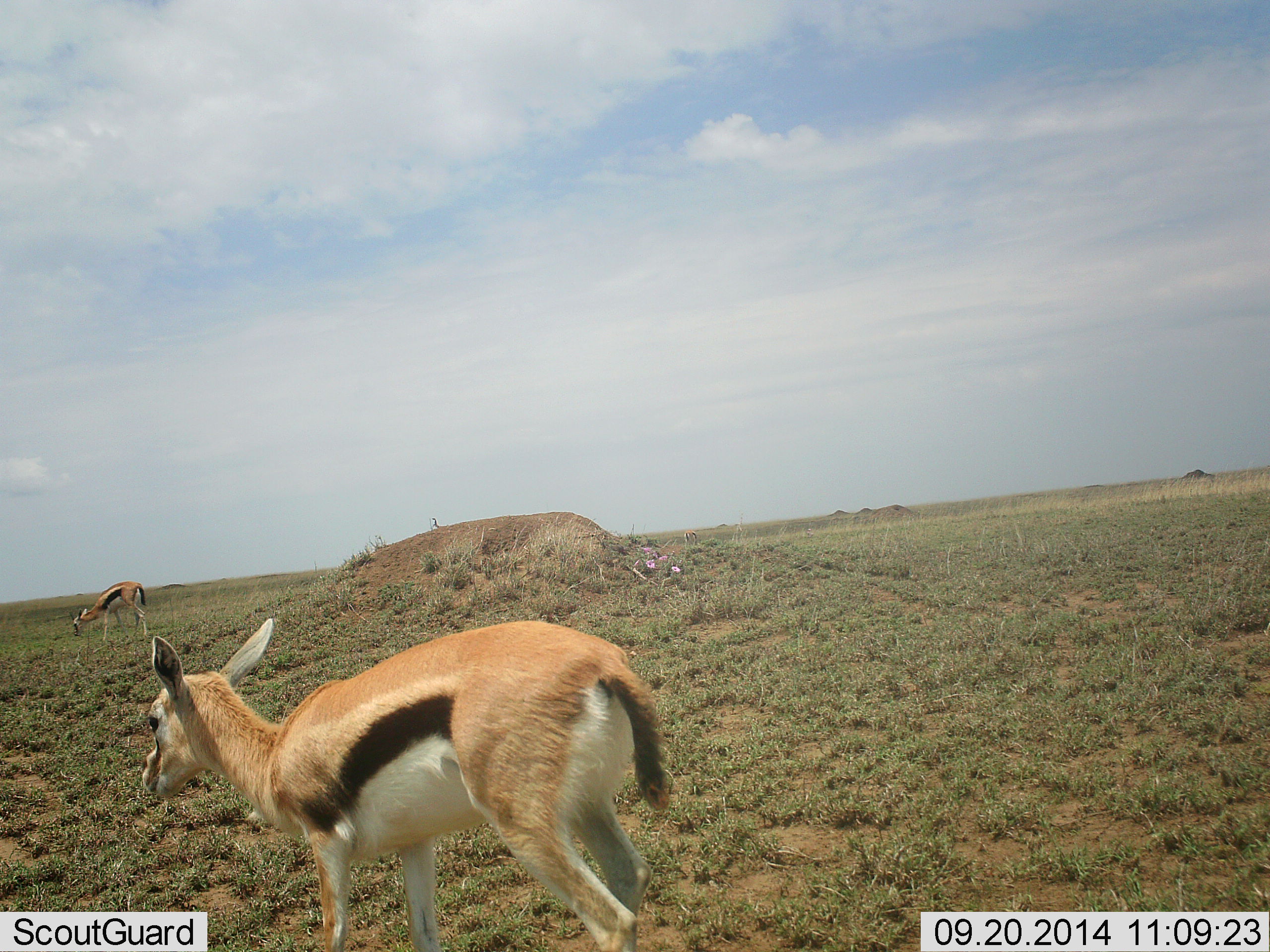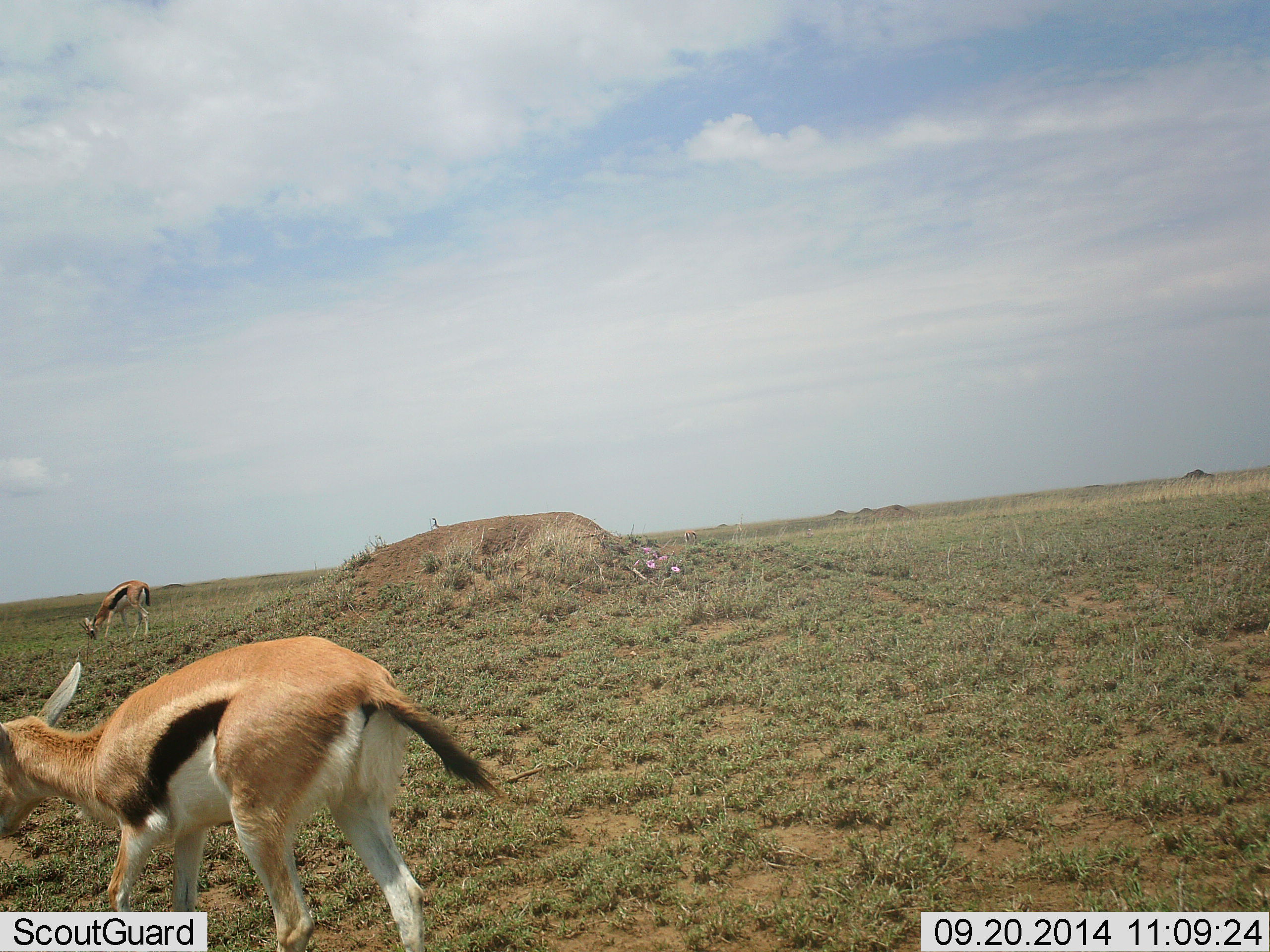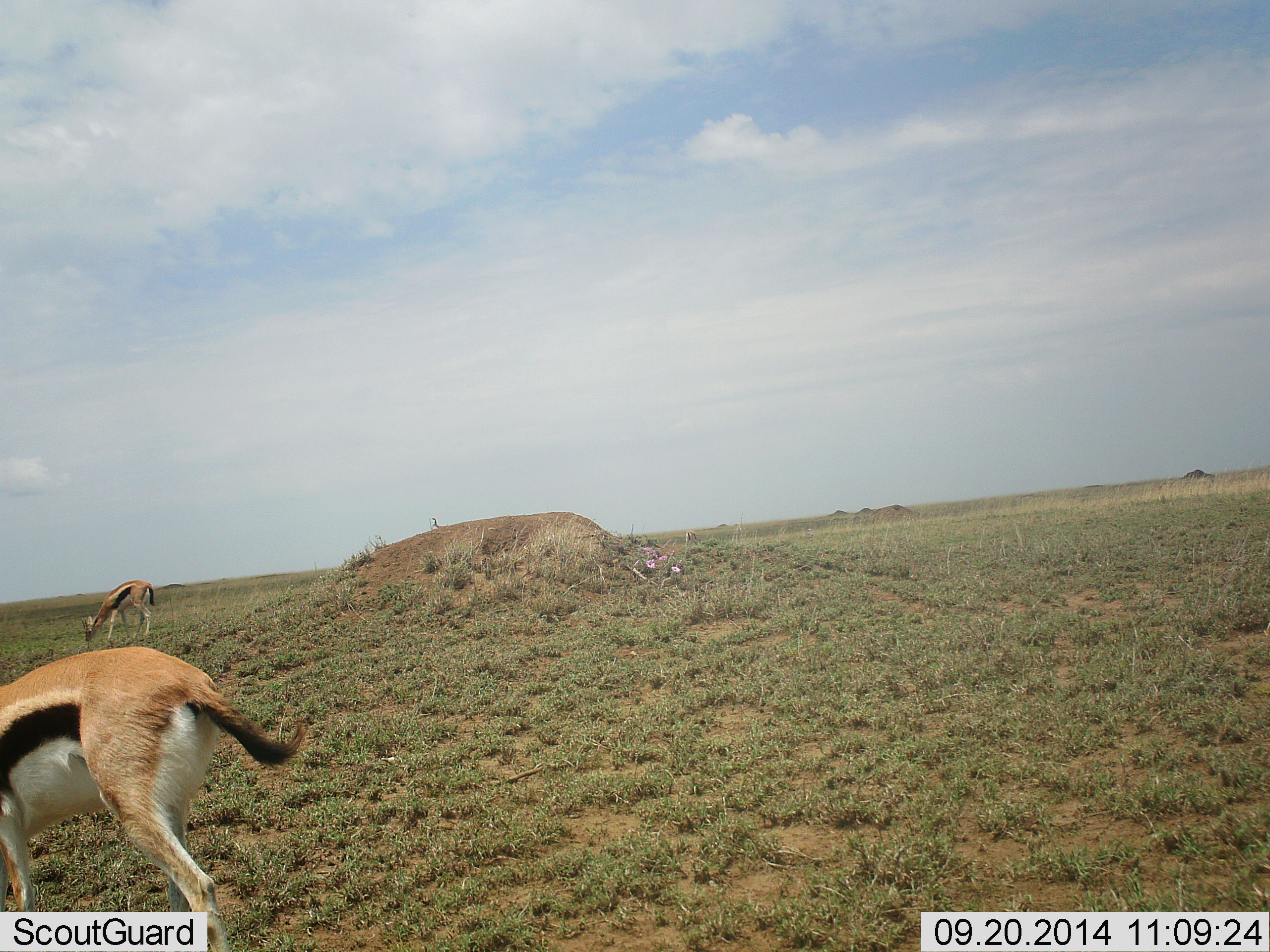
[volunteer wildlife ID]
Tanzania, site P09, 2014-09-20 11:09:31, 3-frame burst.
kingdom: Animalia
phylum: Chordata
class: Mammalia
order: Artiodactyla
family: Bovidae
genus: Eudorcas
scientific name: Eudorcas thomsonii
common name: thomson's gazelle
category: gazellethomsons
Gazellethomsons (thomson's gazelle) (Eudorcas thomsonii), count 2. Behavior (volunteer vote fractions): standing 30%, resting 0%, moving 90%, interacting 0%. Young present (vote fraction): 10%. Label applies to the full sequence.